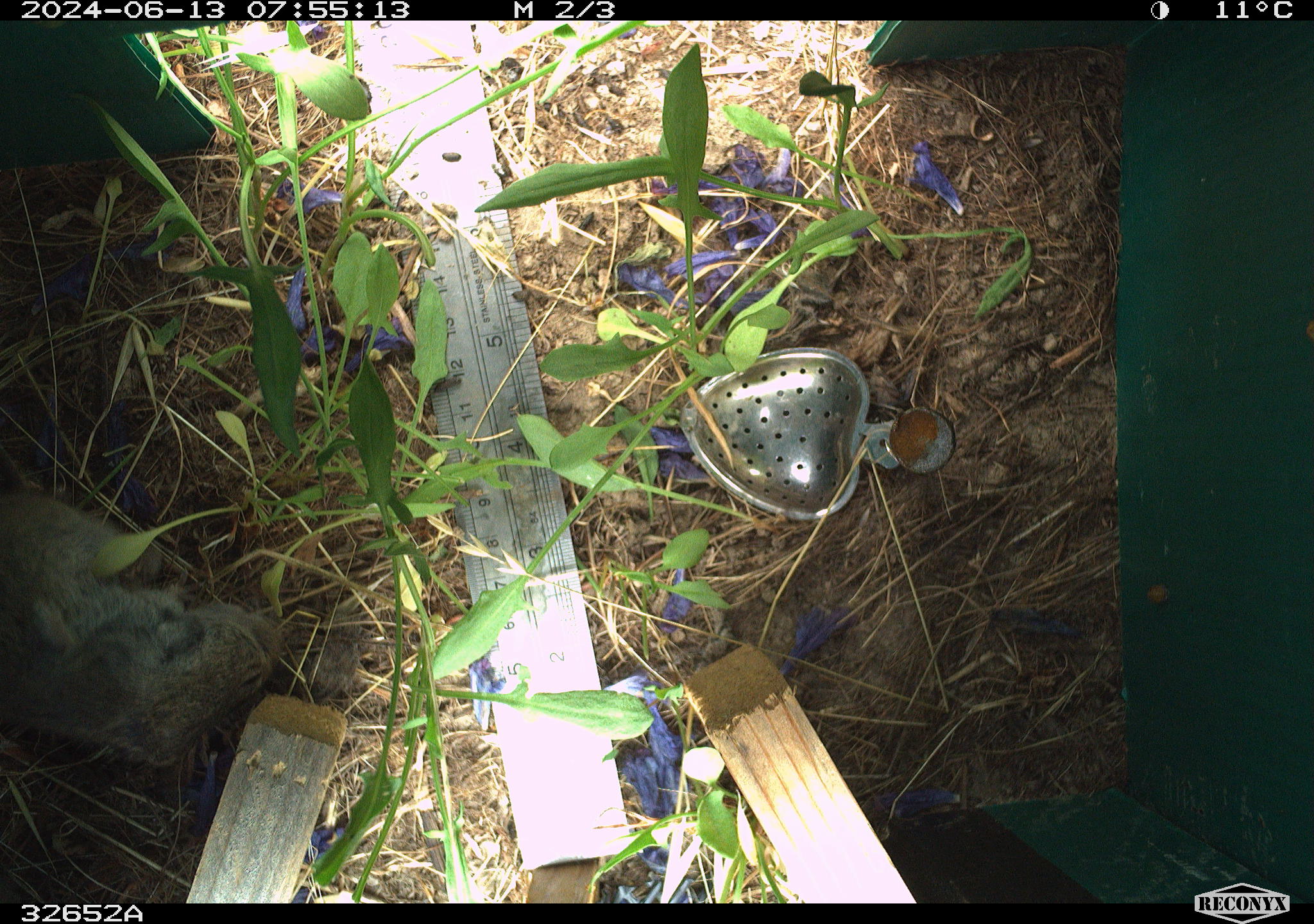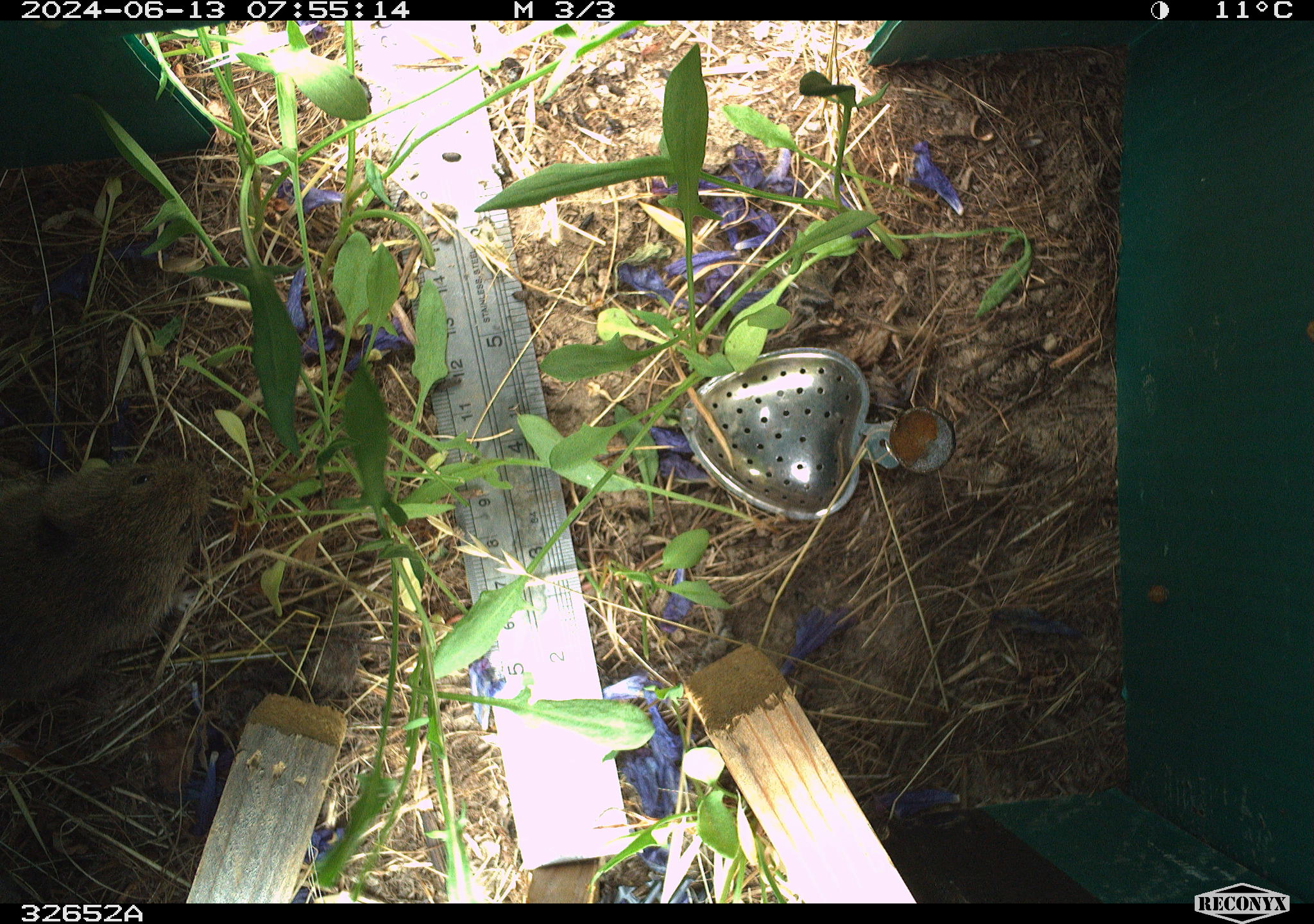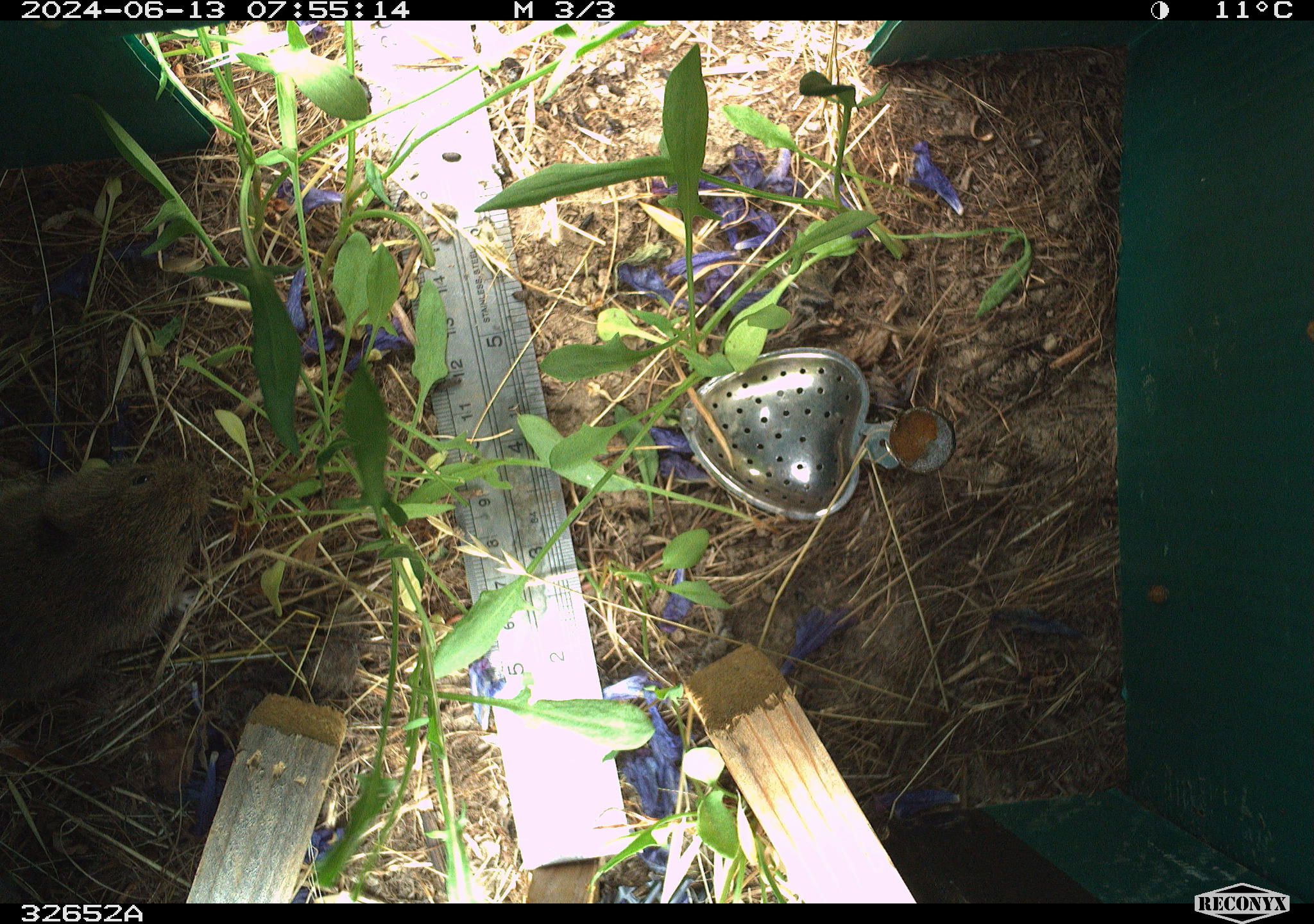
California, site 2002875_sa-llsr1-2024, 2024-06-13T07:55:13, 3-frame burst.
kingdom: Animalia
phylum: Chordata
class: Mammalia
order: Rodentia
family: Cricetidae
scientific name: Arvicolinae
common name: voles, lemmings, and muskrats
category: arvicolinae subfamily